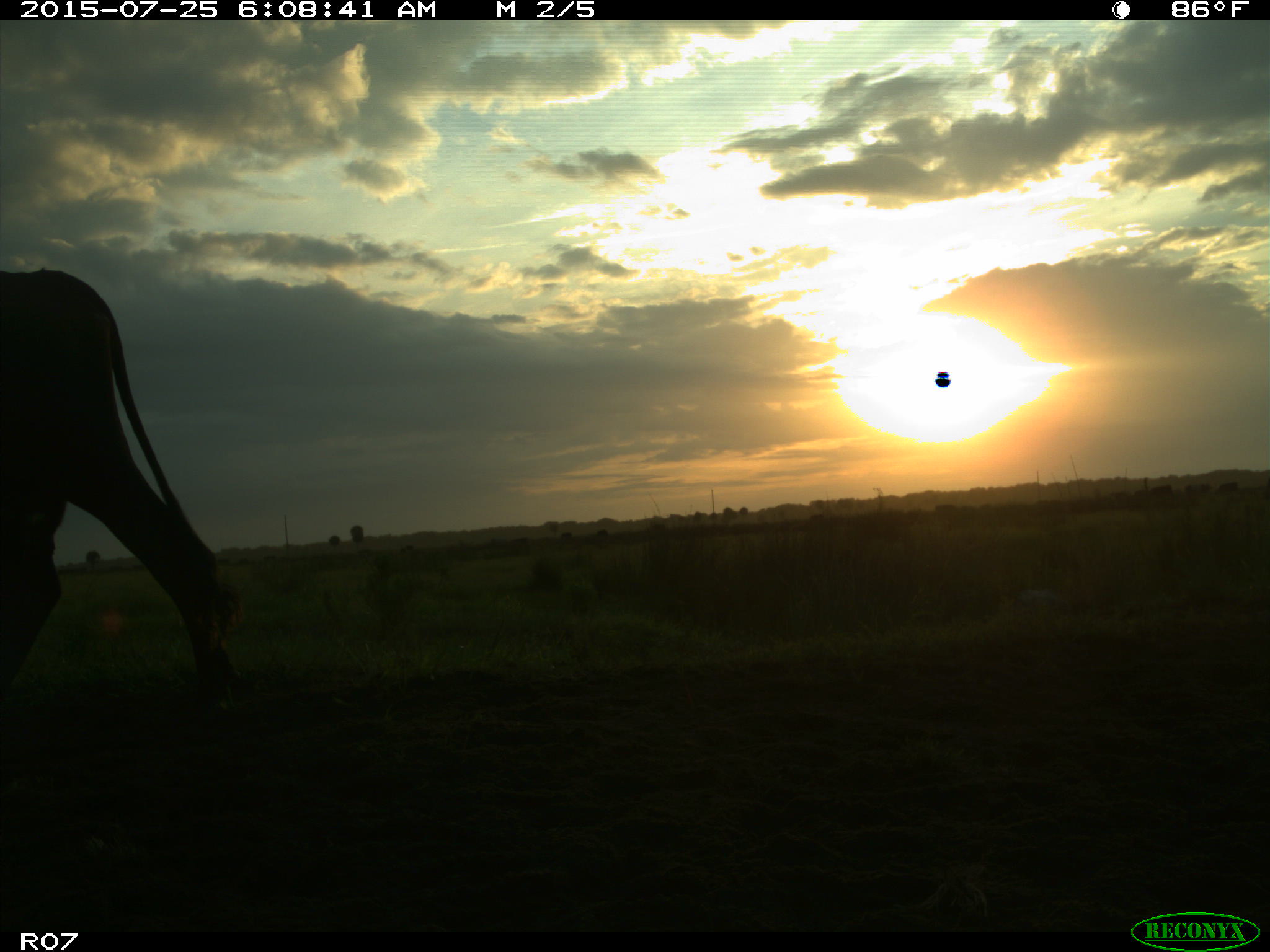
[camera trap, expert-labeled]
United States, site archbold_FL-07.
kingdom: Animalia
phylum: Chordata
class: Mammalia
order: Artiodactyla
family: Bovidae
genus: Bos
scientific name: Bos taurus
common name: domestic cow